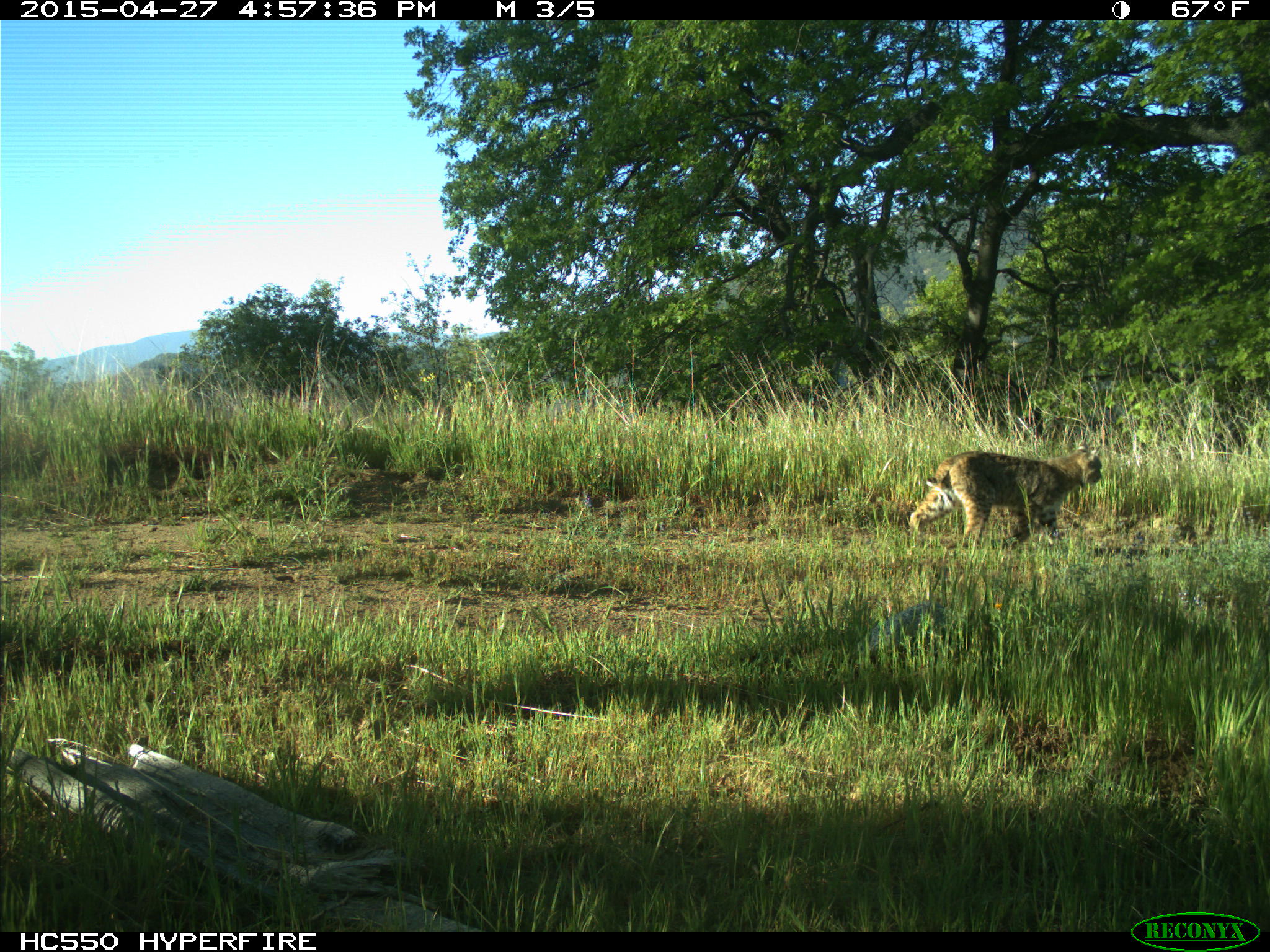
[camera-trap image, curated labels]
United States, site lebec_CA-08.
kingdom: Animalia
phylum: Chordata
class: Mammalia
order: Carnivora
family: Felidae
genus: Lynx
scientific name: Lynx rufus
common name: bobcat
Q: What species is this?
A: Lynx rufus (bobcat).